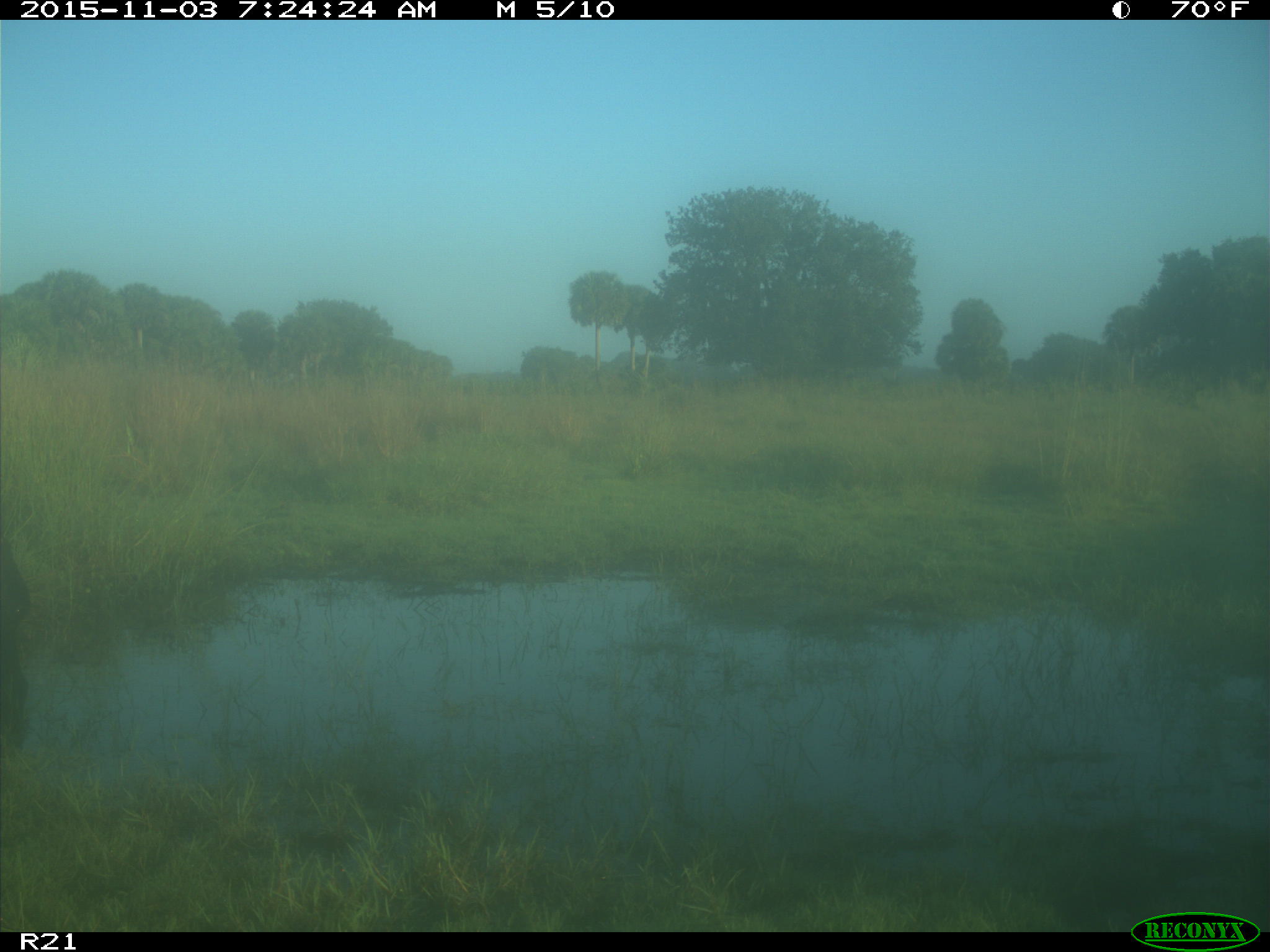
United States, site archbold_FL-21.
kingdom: Animalia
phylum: Chordata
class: Mammalia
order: Artiodactyla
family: Bovidae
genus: Bos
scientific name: Bos taurus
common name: domestic cow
Bos taurus (domestic cow).